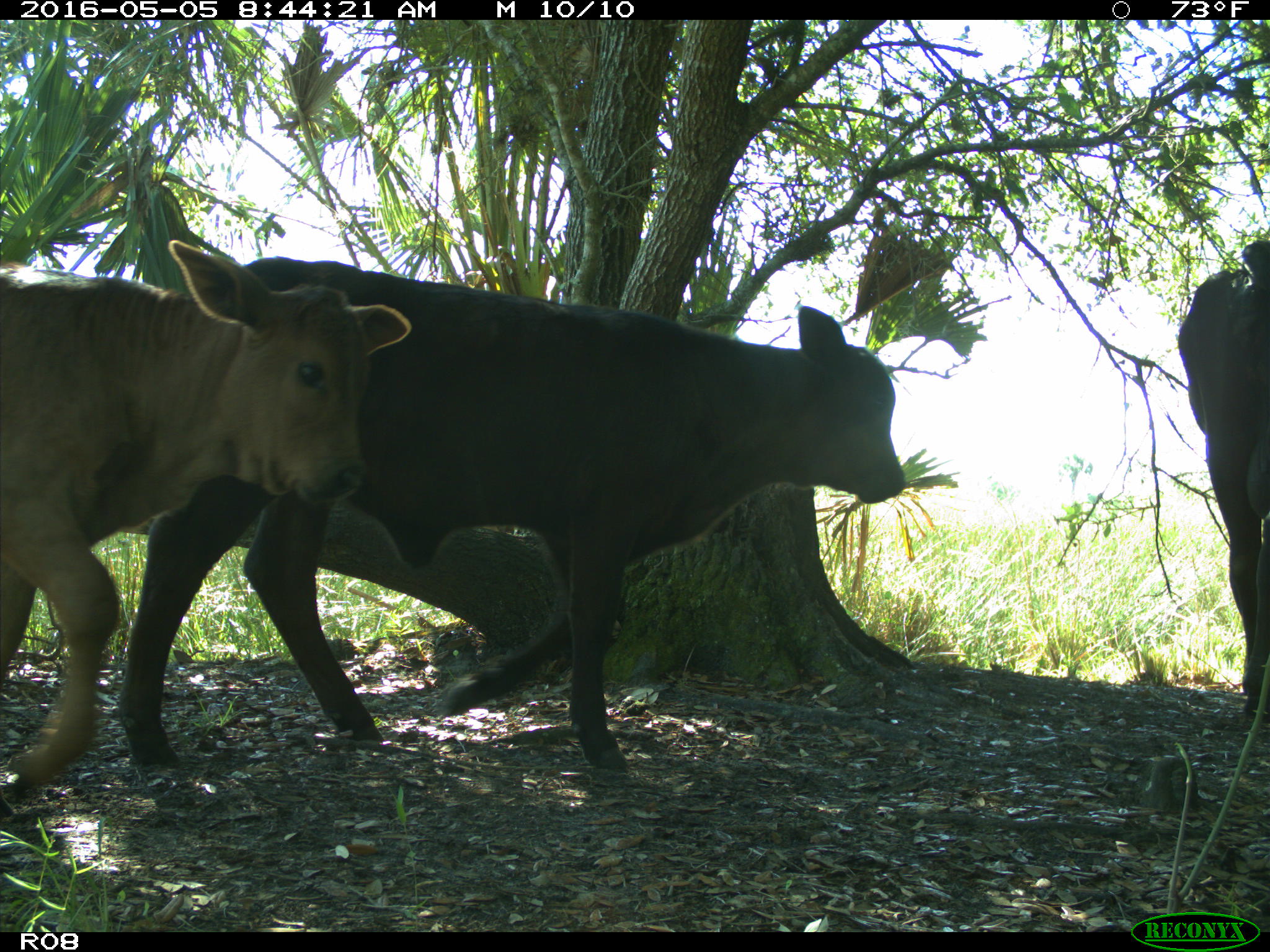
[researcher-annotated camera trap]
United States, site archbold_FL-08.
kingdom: Animalia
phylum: Chordata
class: Mammalia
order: Artiodactyla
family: Bovidae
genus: Bos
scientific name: Bos taurus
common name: domestic cow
Bos taurus (domestic cow).